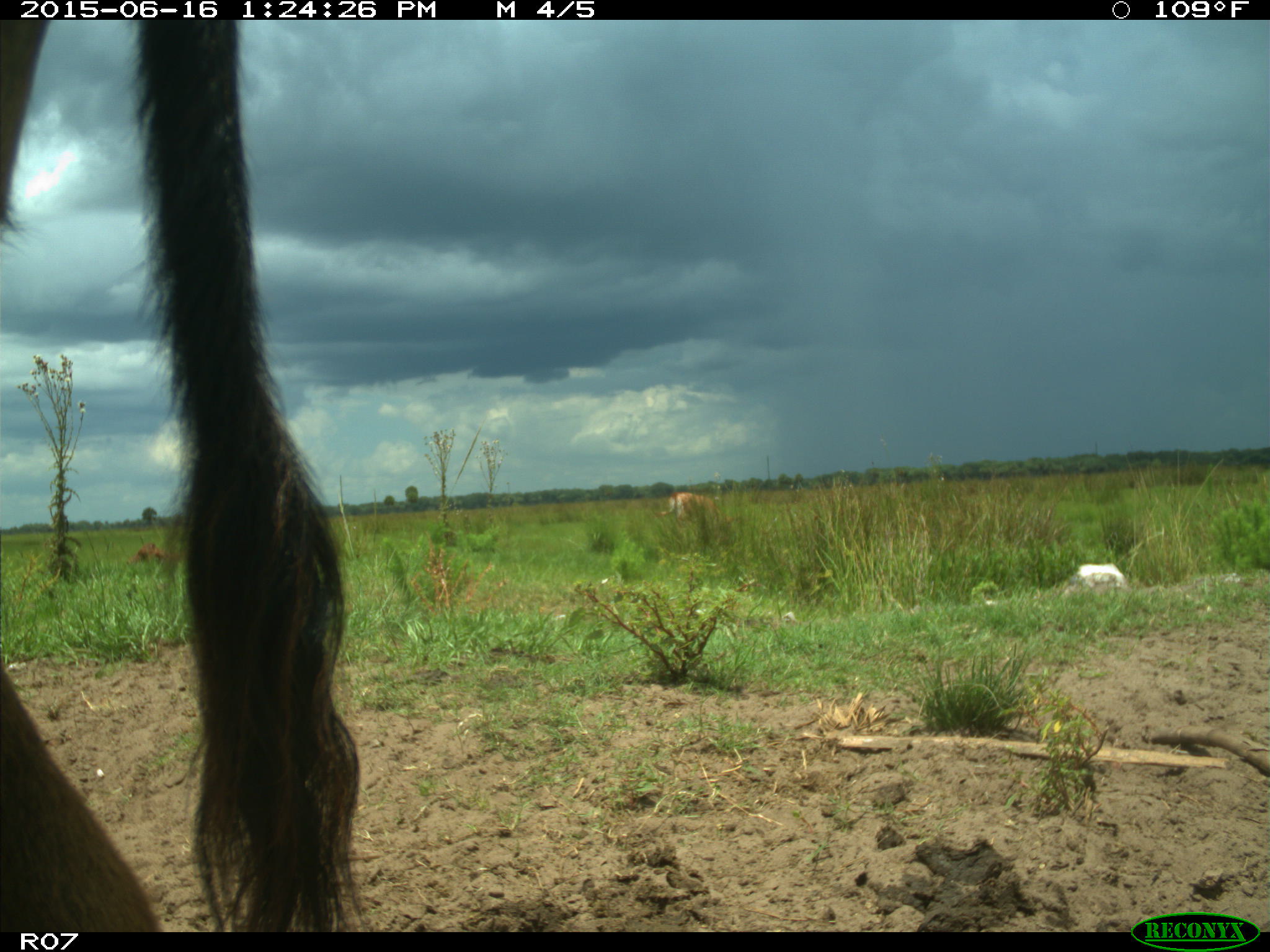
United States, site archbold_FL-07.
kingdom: Animalia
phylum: Chordata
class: Mammalia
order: Artiodactyla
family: Bovidae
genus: Bos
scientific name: Bos taurus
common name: domestic cow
Bos taurus (domestic cow).